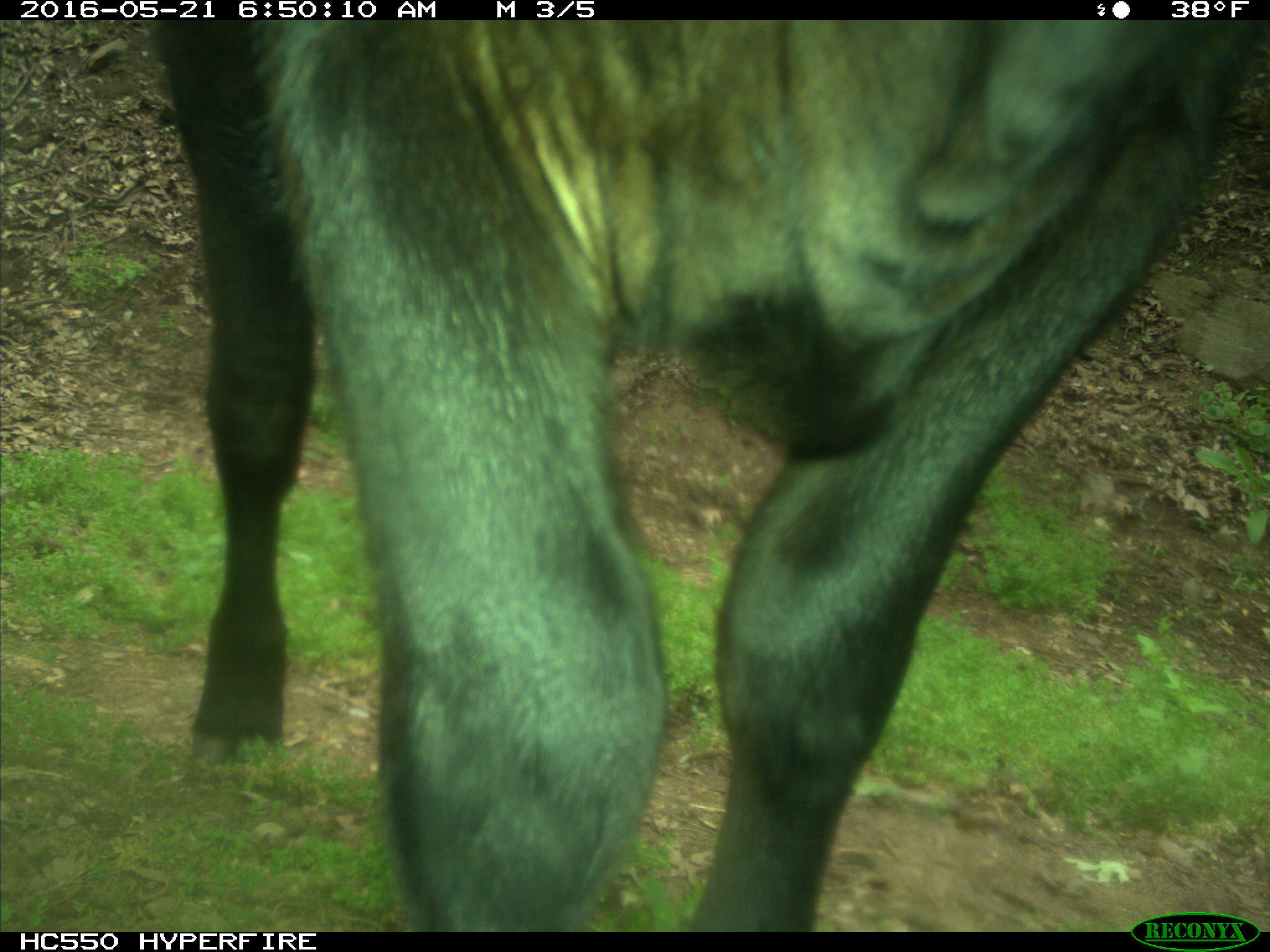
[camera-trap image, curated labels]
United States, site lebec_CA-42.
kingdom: Animalia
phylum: Chordata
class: Mammalia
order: Artiodactyla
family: Bovidae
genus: Bos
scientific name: Bos taurus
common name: domestic cow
Bos taurus (domestic cow).